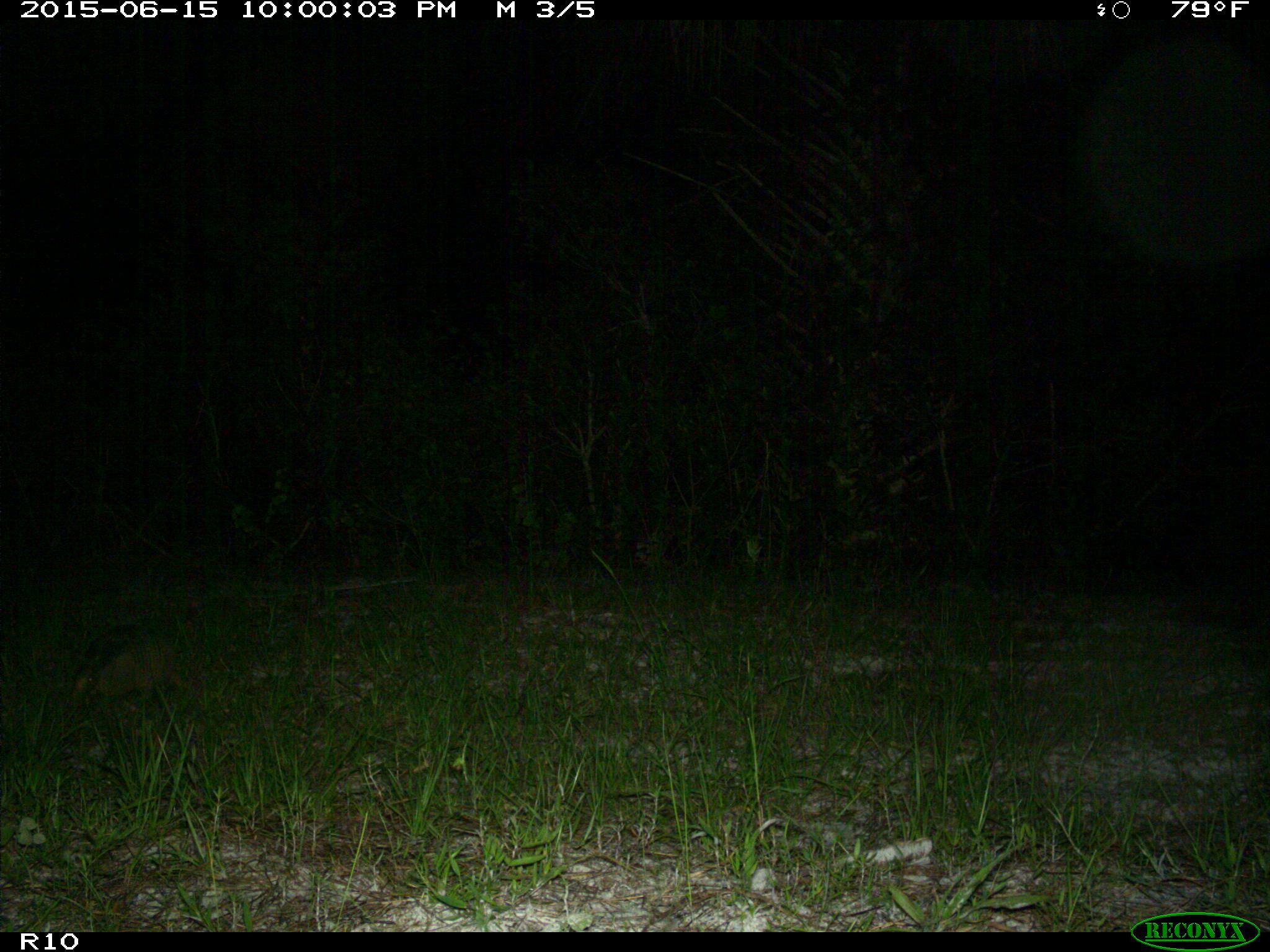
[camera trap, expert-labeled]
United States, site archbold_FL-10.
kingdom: Animalia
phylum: Chordata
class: Mammalia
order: Cingulata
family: Dasypodidae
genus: Dasypus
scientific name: Dasypus novemcinctus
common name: nine-banded armadillo